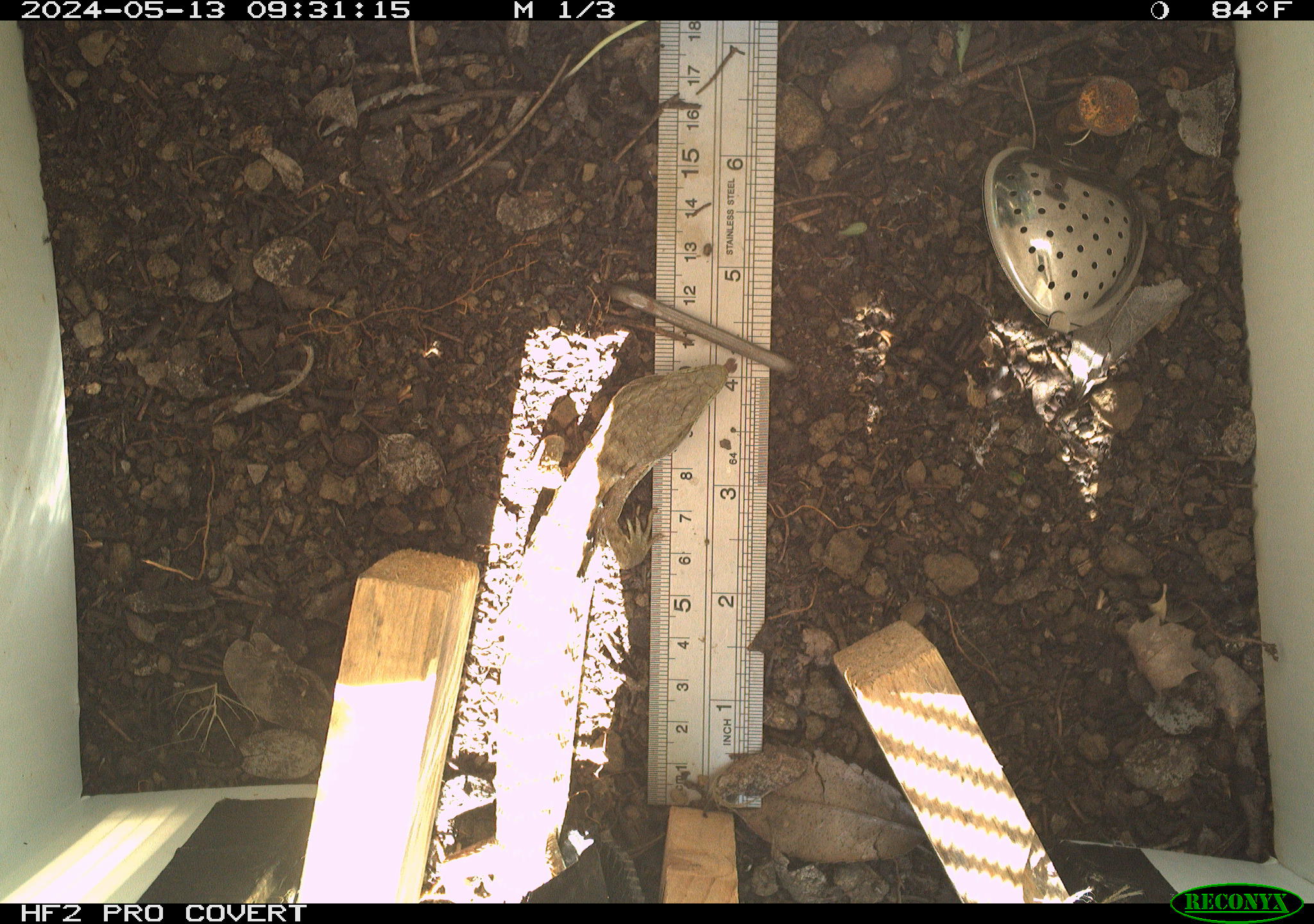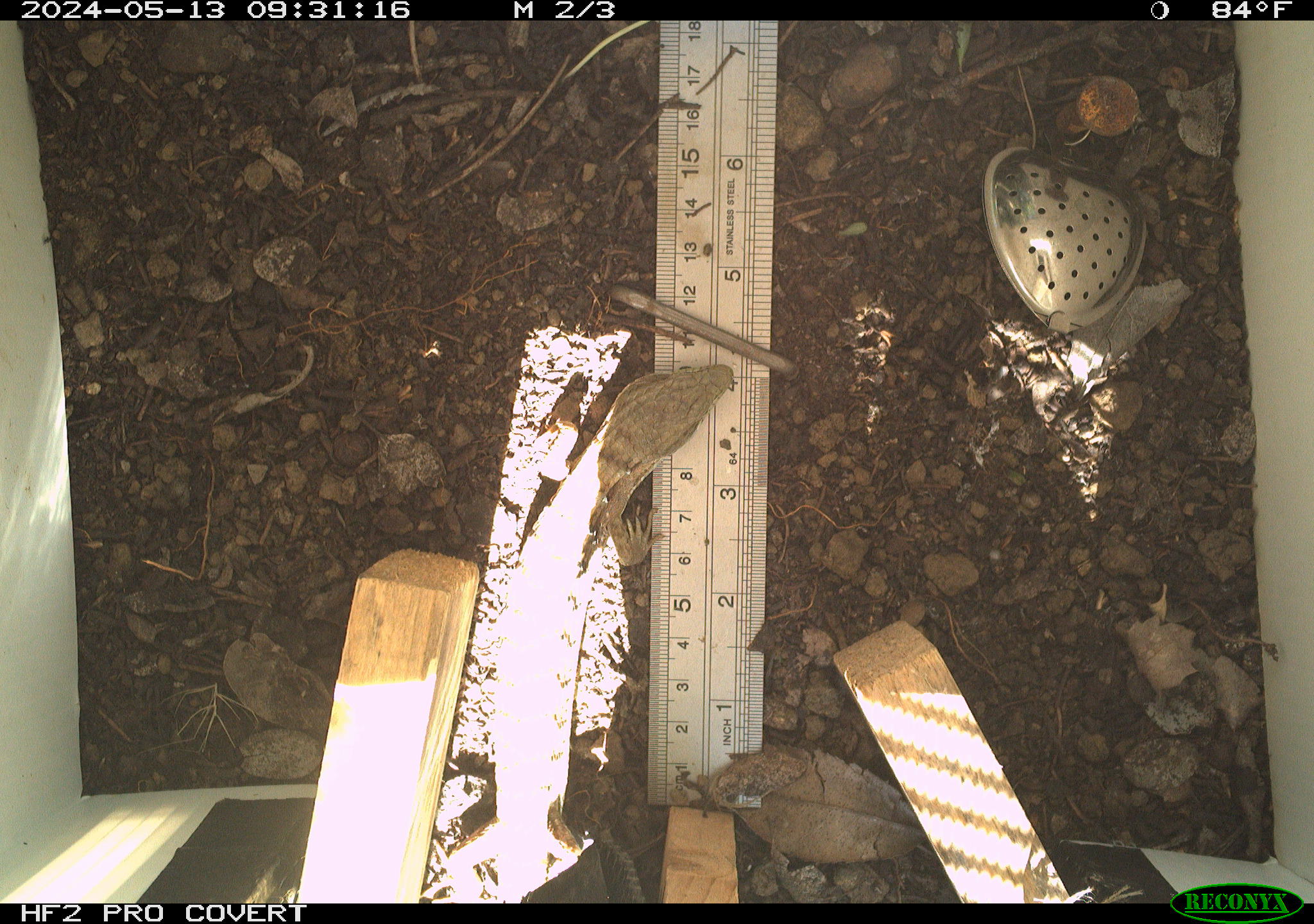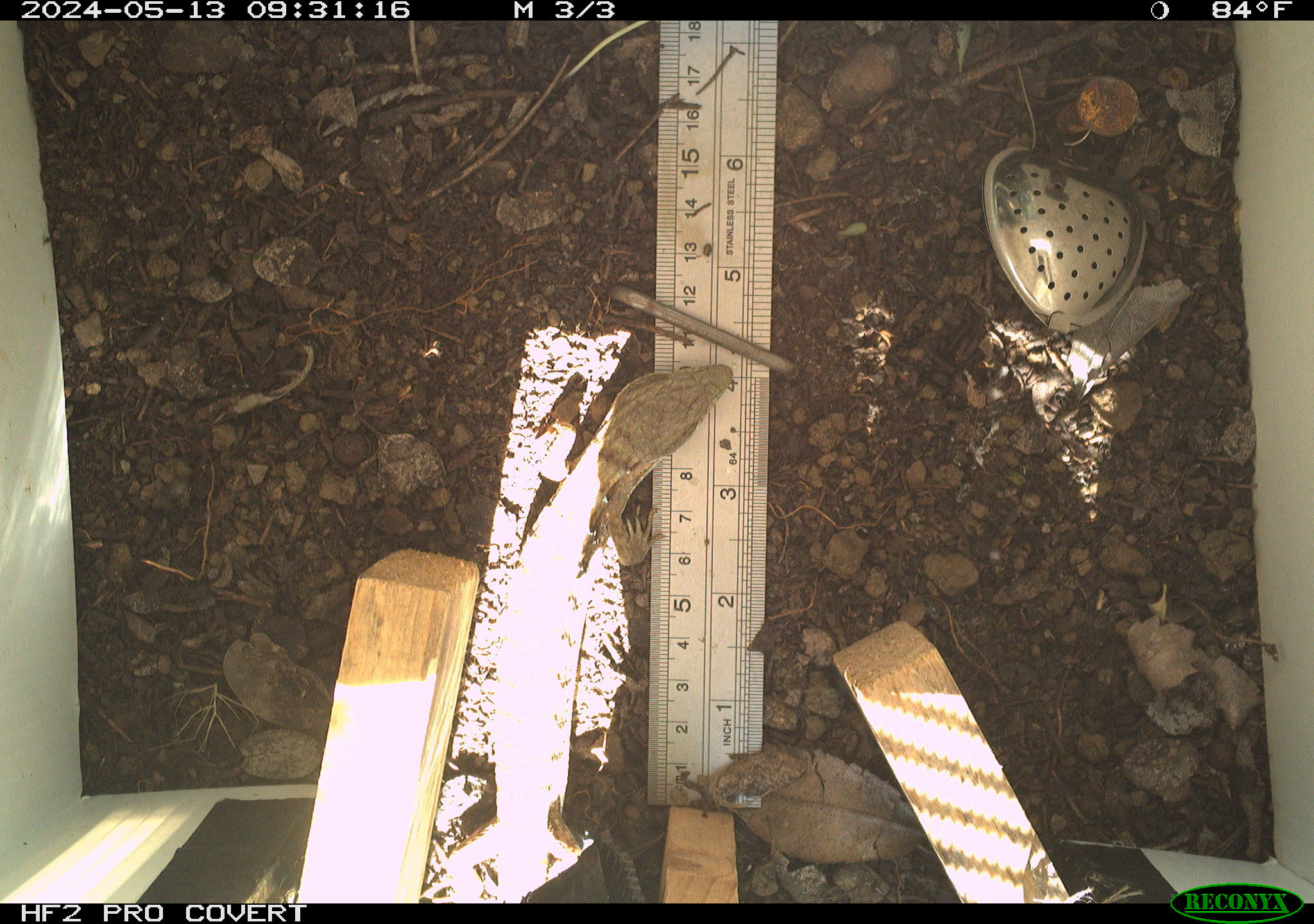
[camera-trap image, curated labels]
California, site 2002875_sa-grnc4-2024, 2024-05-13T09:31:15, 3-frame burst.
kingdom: Animalia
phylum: Chordata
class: Reptilia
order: Squamata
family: Anguidae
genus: Elgaria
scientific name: Elgaria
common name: alligator lizards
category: elgaria species